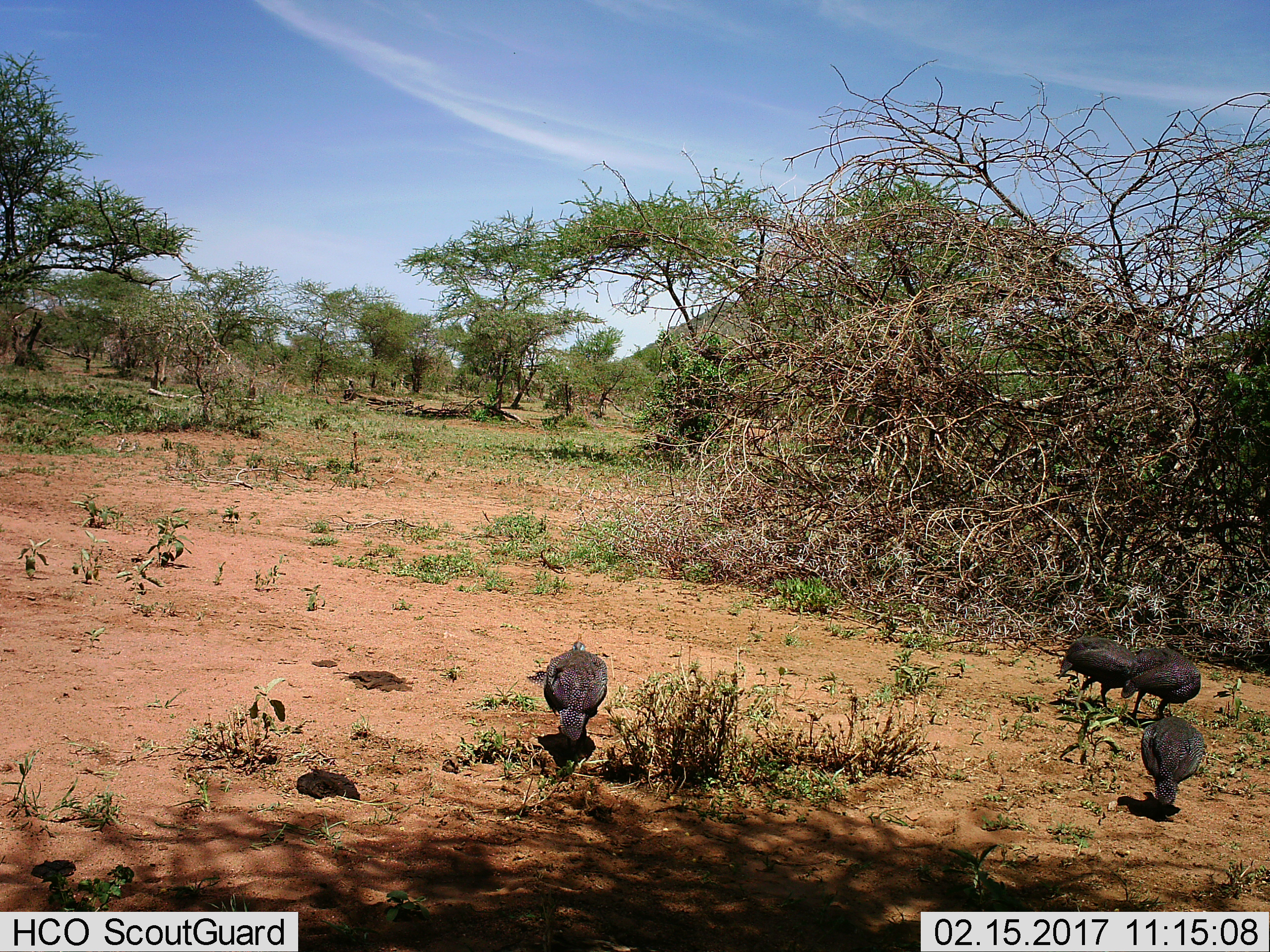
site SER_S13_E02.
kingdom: Animalia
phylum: Chordata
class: Aves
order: Galliformes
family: Numididae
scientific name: Numididae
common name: guineafowl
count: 4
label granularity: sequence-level